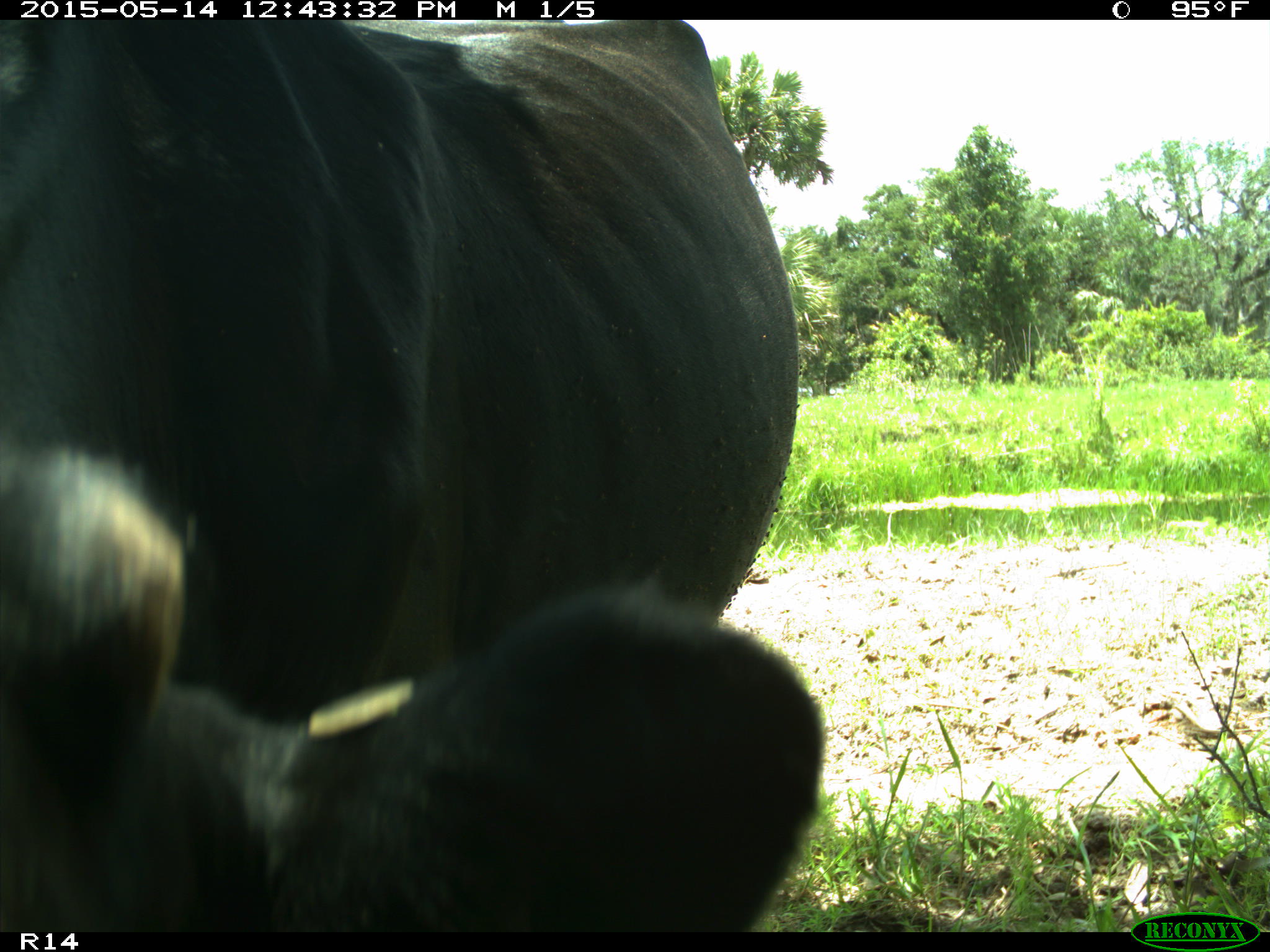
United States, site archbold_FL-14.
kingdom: Animalia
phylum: Chordata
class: Mammalia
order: Artiodactyla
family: Bovidae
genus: Bos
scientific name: Bos taurus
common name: domestic cow